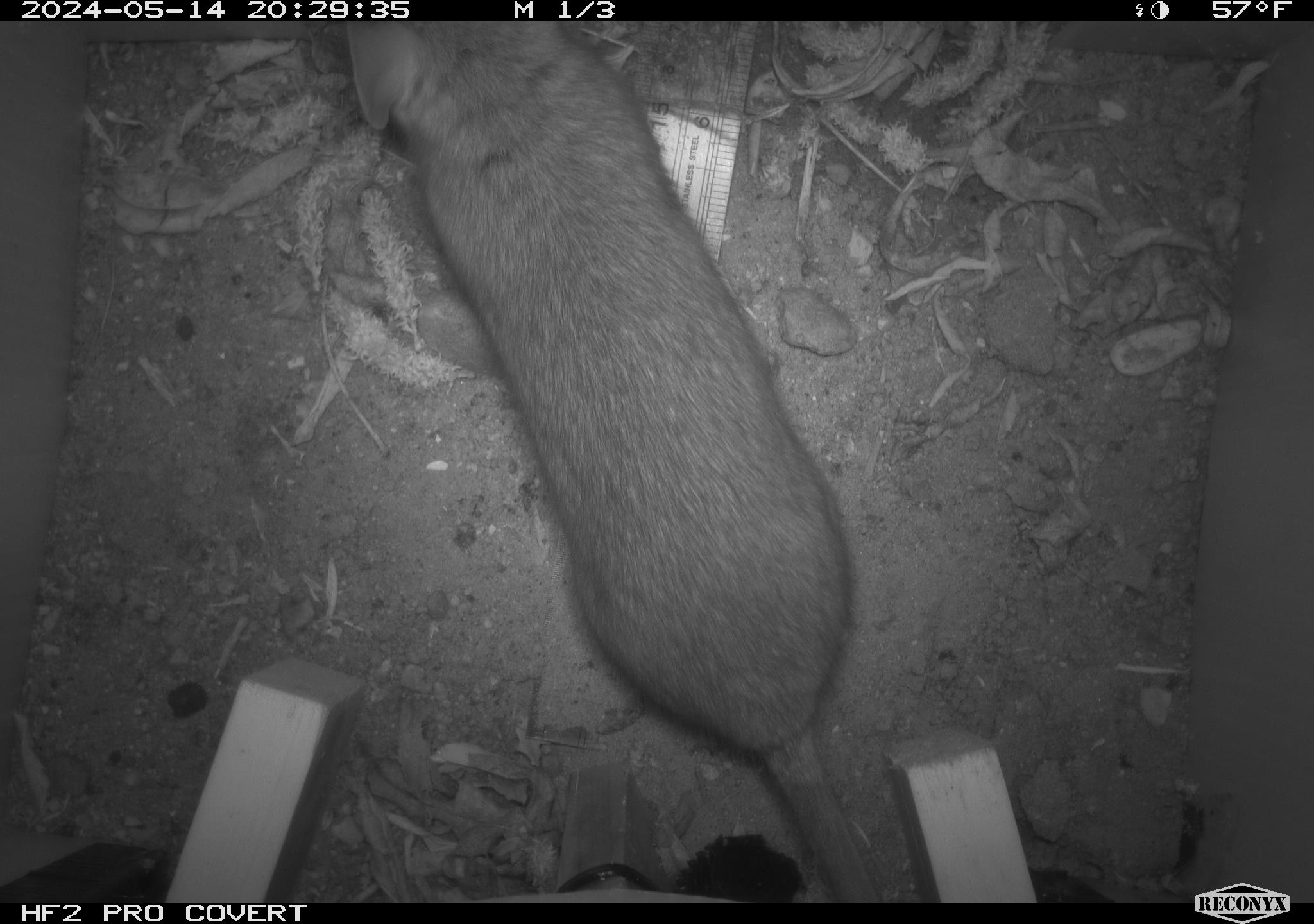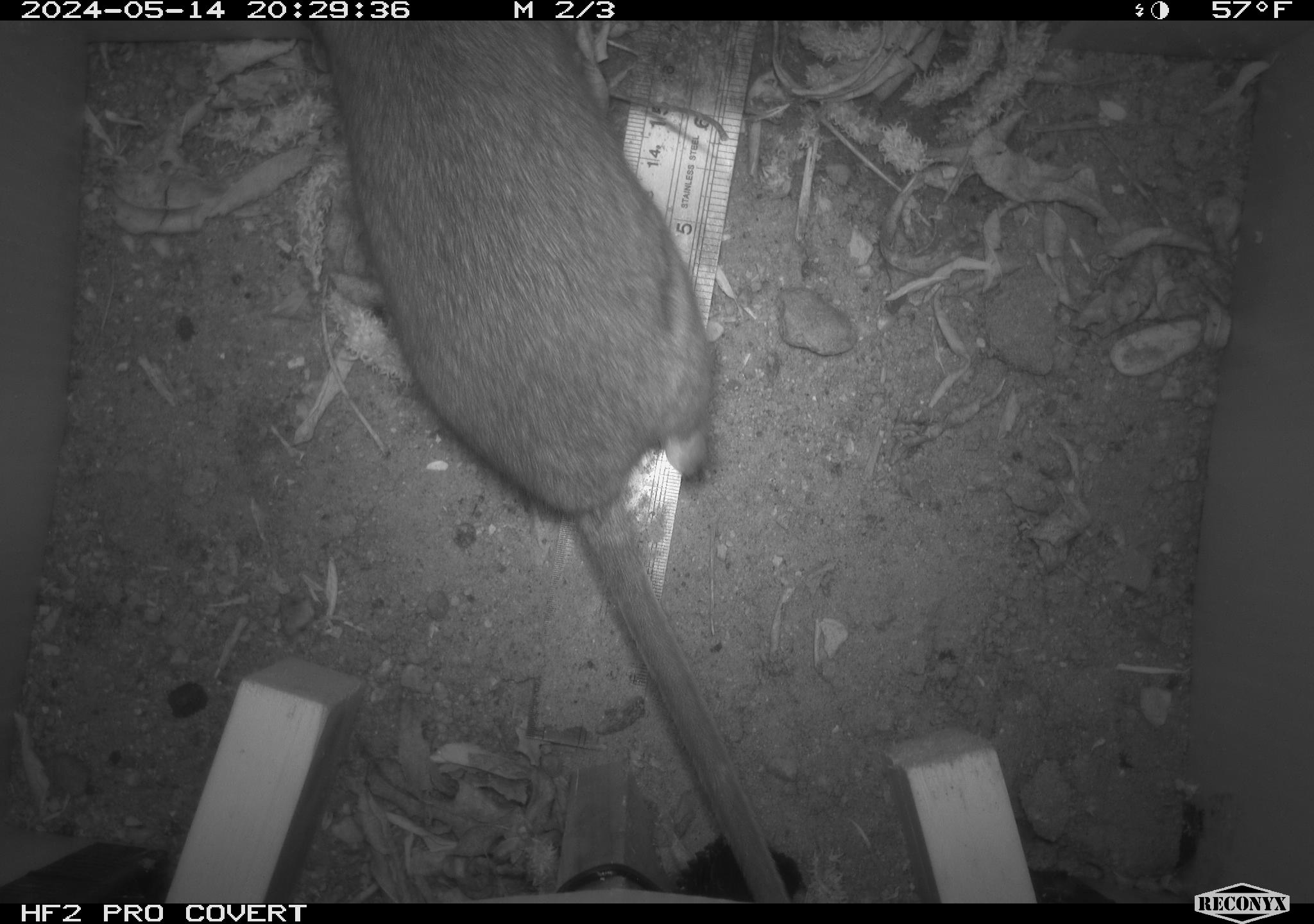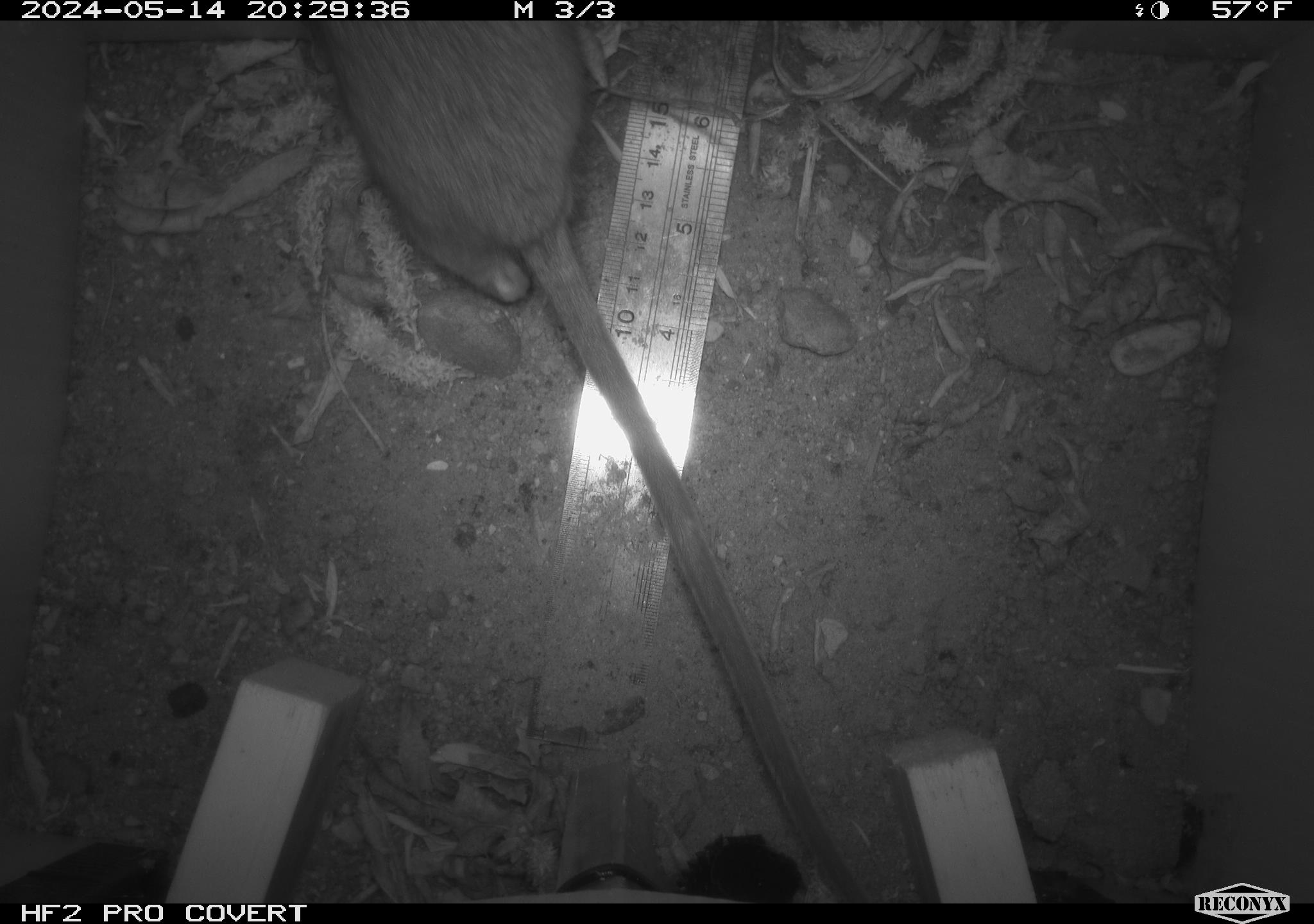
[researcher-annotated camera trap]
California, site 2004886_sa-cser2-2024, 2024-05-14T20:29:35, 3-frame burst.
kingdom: Animalia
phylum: Chordata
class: Mammalia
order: Rodentia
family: Muridae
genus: Rattus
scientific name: Rattus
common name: rat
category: rattus species